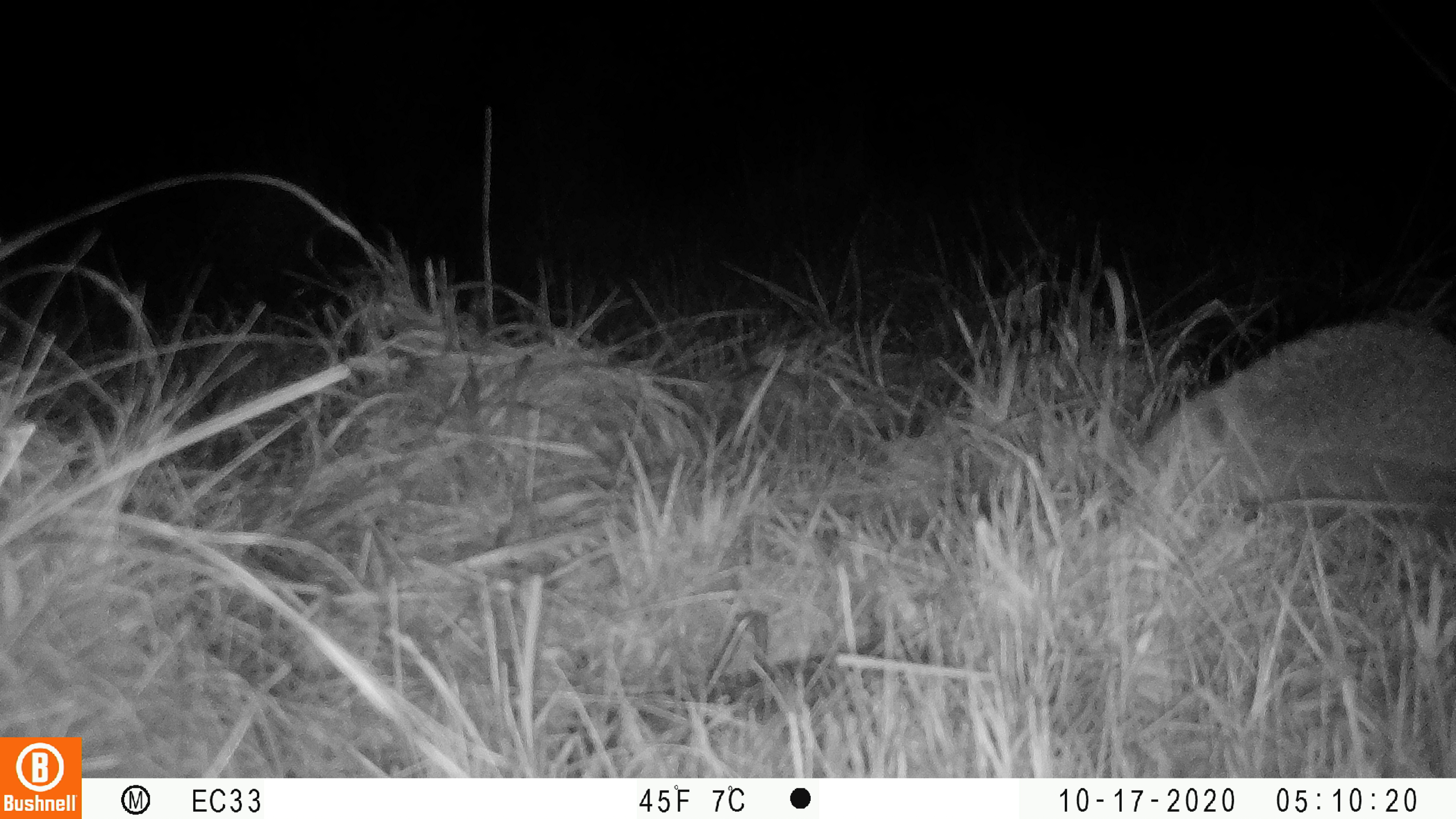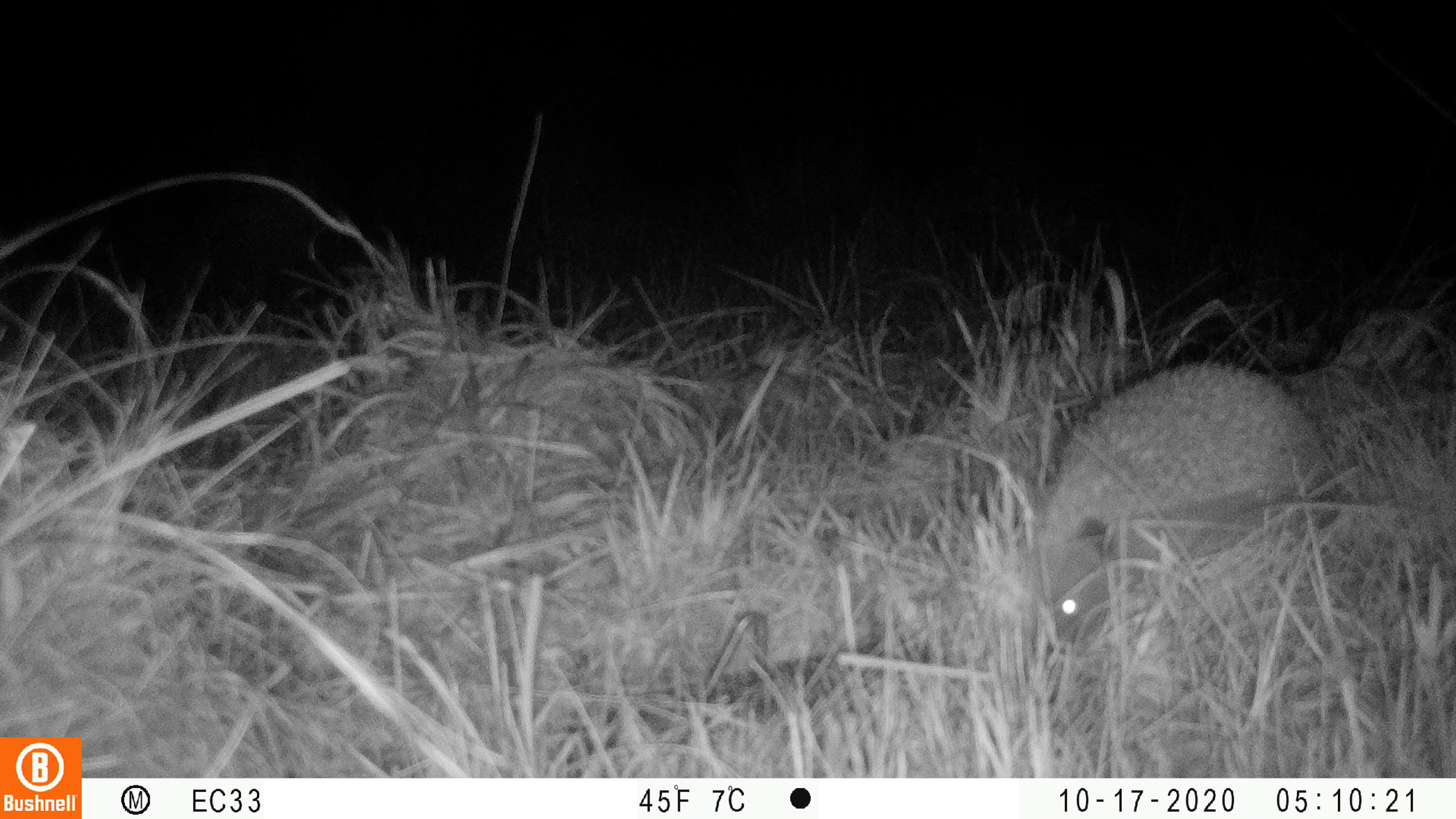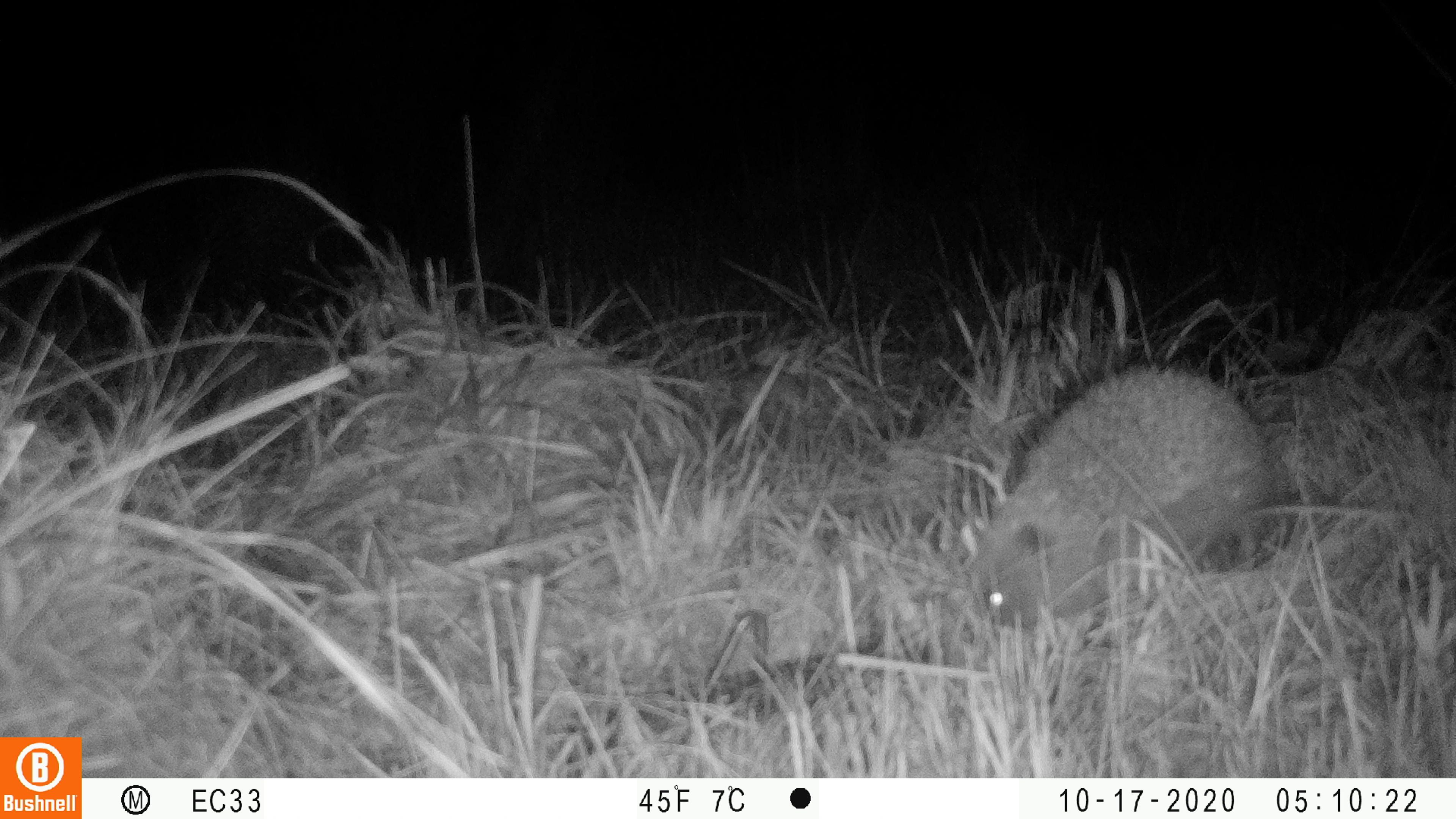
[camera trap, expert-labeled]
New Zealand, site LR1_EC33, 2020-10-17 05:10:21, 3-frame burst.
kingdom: Animalia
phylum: Chordata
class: Mammalia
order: Eulipotyphla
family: Erinaceidae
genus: Erinaceus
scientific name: Erinaceus europaeus europaeus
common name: european hedgehog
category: hedgehog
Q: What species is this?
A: Hedgehog (european hedgehog) (Erinaceus europaeus europaeus).